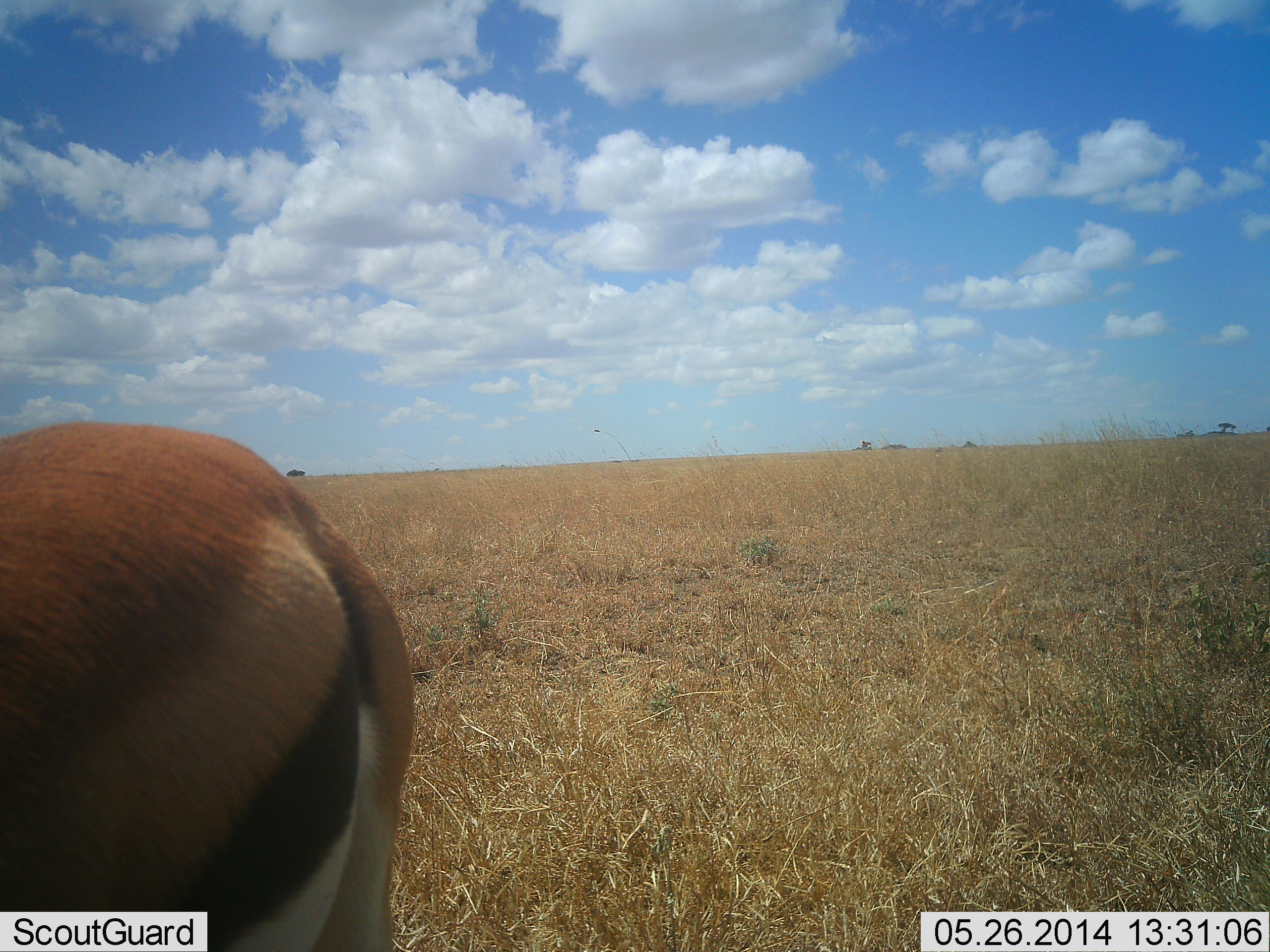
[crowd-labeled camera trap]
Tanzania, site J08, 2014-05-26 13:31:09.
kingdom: Animalia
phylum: Chordata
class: Mammalia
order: Artiodactyla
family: Bovidae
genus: Eudorcas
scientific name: Eudorcas thomsonii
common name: thomson's gazelle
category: gazellethomsons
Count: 1.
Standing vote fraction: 100%.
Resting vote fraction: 0%.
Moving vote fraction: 0%.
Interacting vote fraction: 0%.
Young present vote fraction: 0%.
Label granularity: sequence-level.